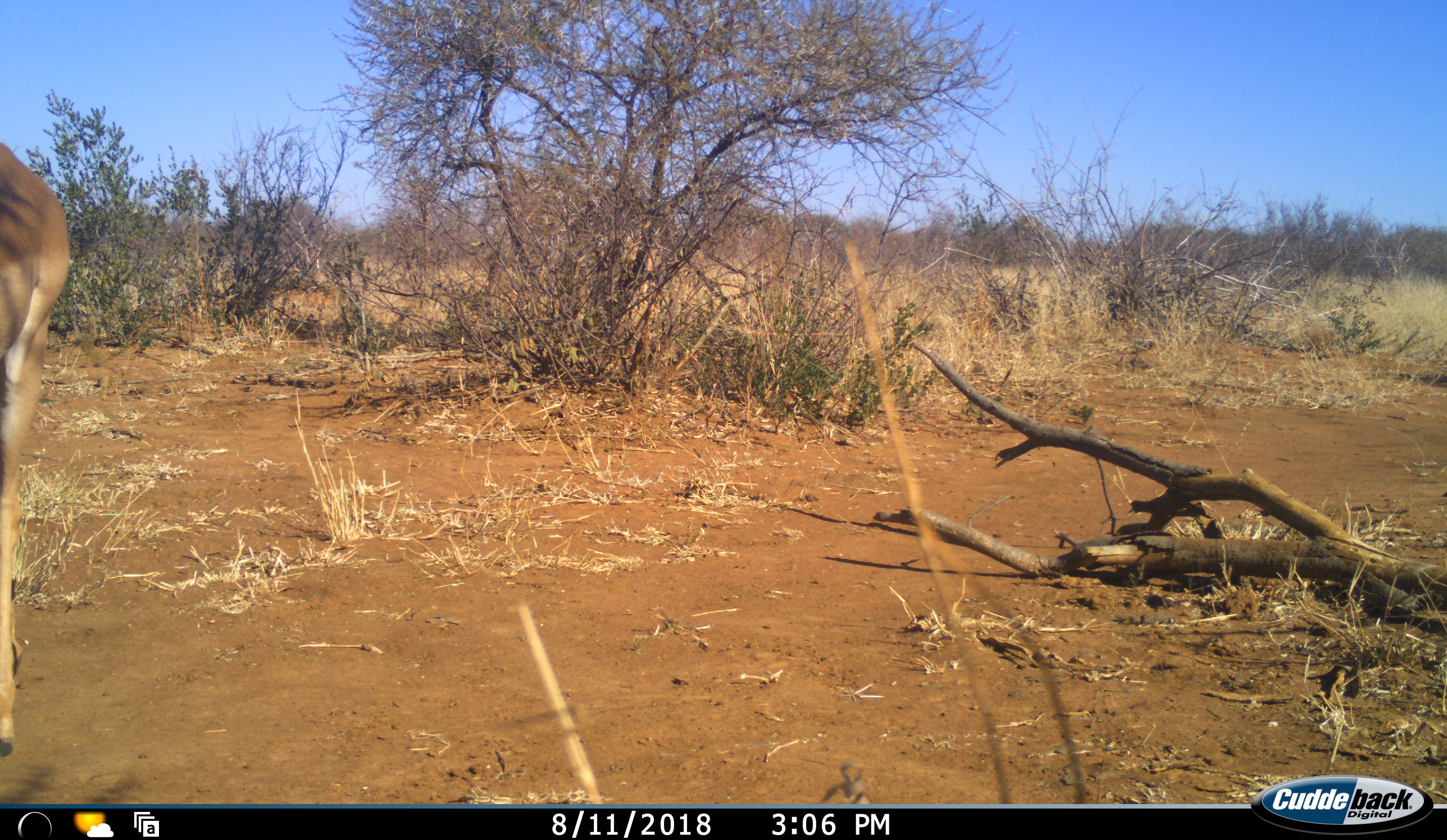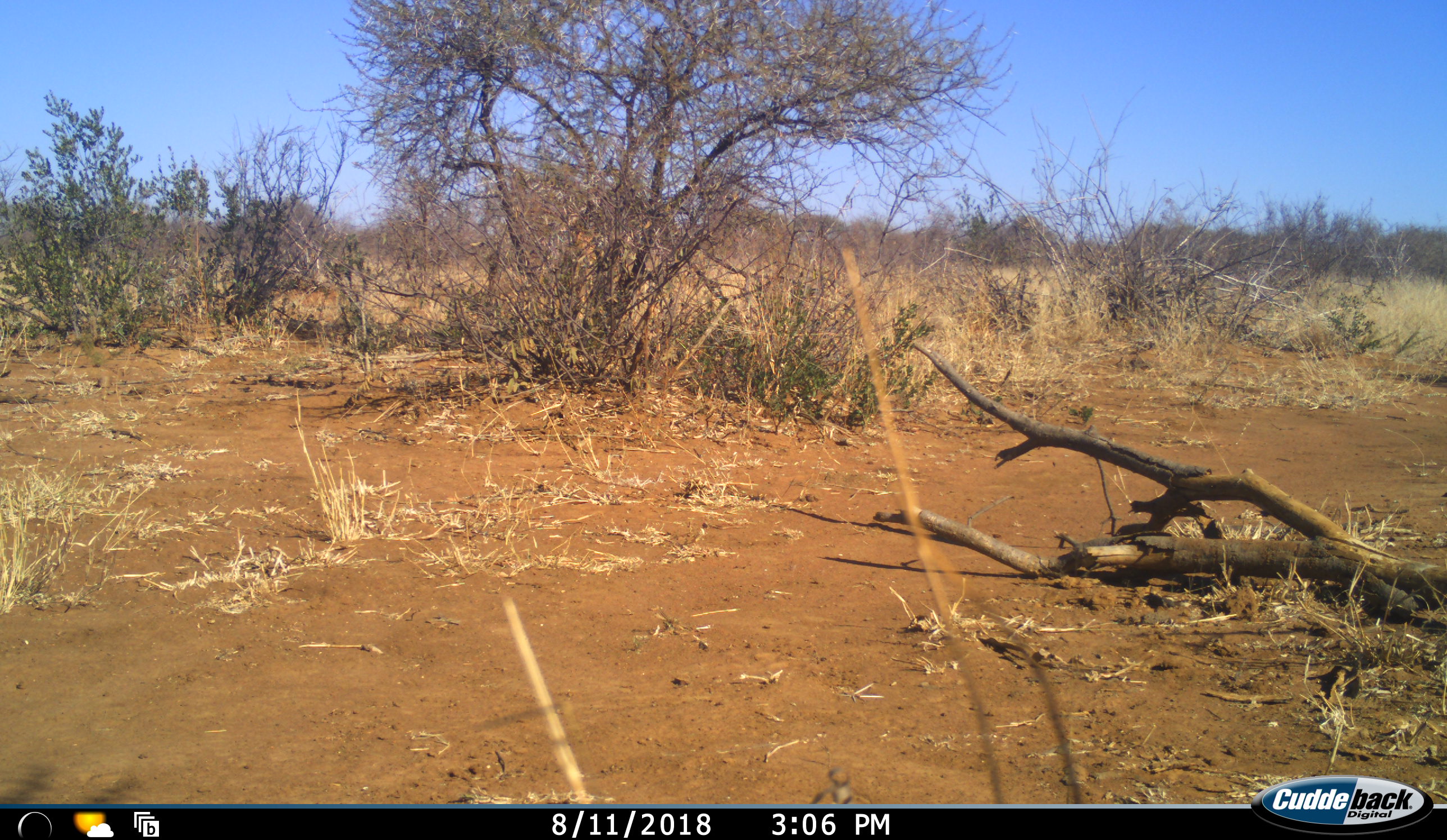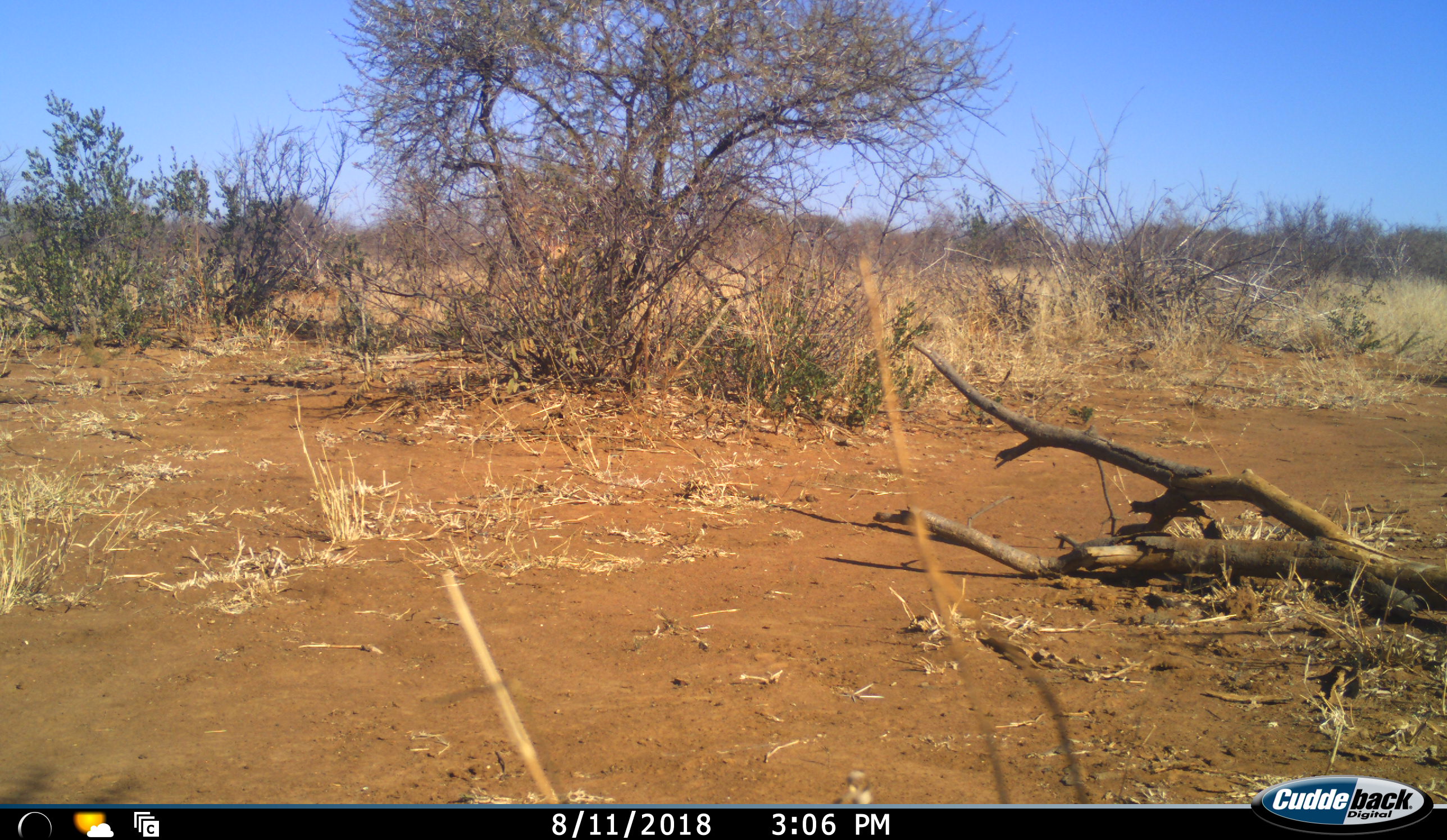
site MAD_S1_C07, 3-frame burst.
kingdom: Animalia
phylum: Chordata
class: Mammalia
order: Artiodactyla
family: Bovidae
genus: Aepyceros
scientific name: Aepyceros melampus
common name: impala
Impala (Aepyceros melampus), count 1. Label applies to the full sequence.